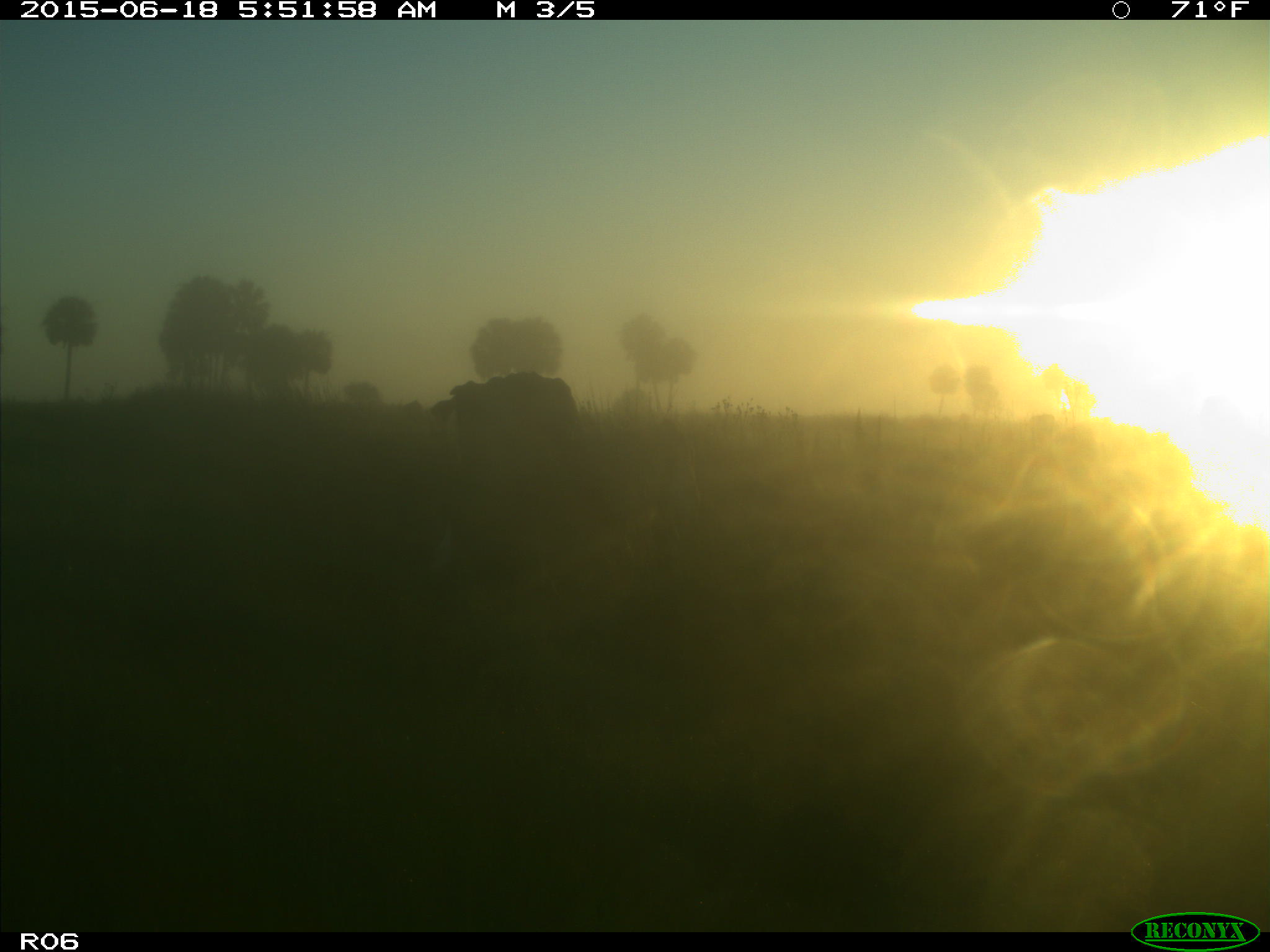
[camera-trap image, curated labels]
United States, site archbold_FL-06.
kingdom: Animalia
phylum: Chordata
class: Mammalia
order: Artiodactyla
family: Bovidae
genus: Bos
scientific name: Bos taurus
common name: domestic cow